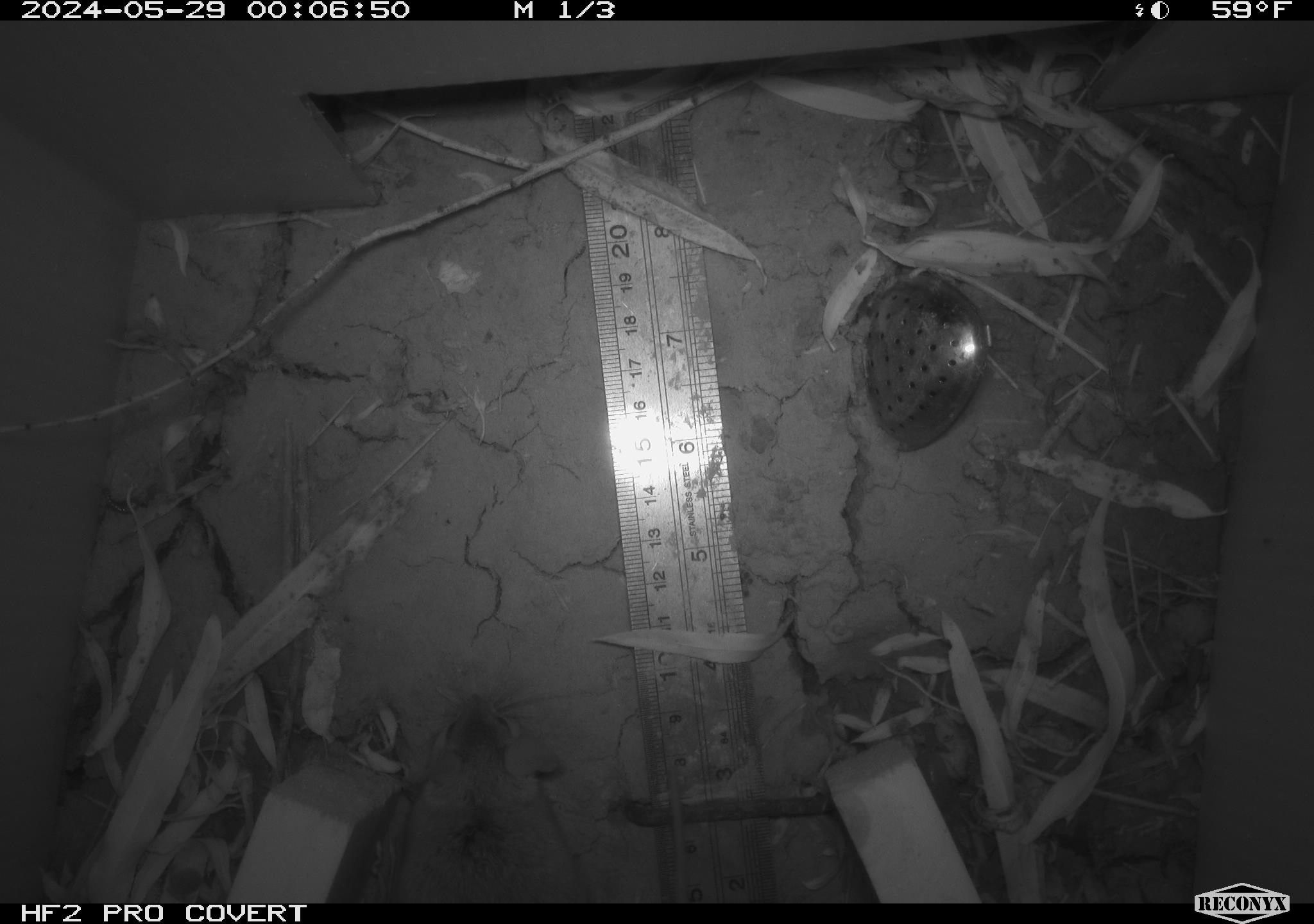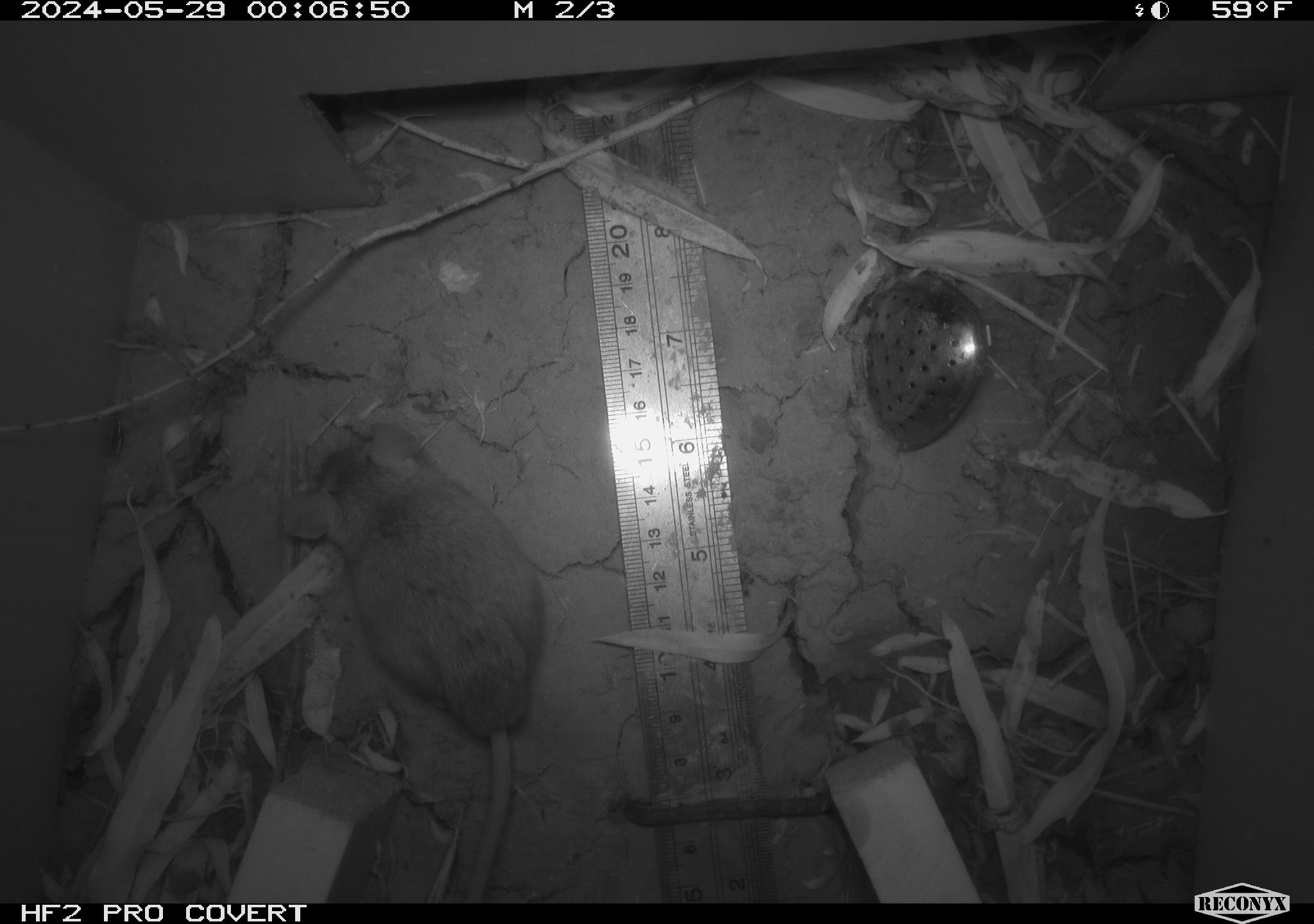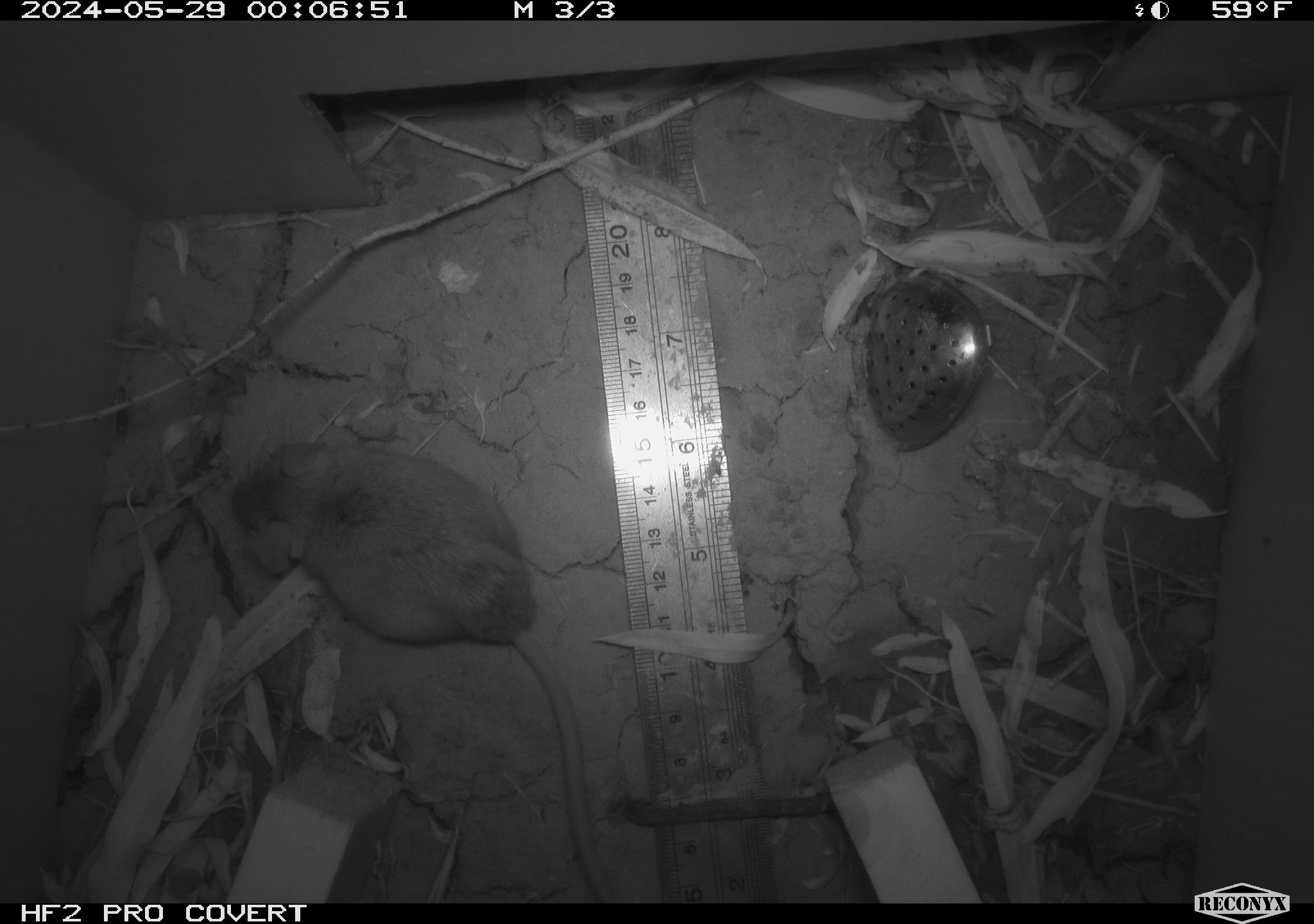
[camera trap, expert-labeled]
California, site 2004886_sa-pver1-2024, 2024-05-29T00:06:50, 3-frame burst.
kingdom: Animalia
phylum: Chordata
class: Mammalia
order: Rodentia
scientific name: Rodentia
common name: mouse species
Mouse species (Rodentia).